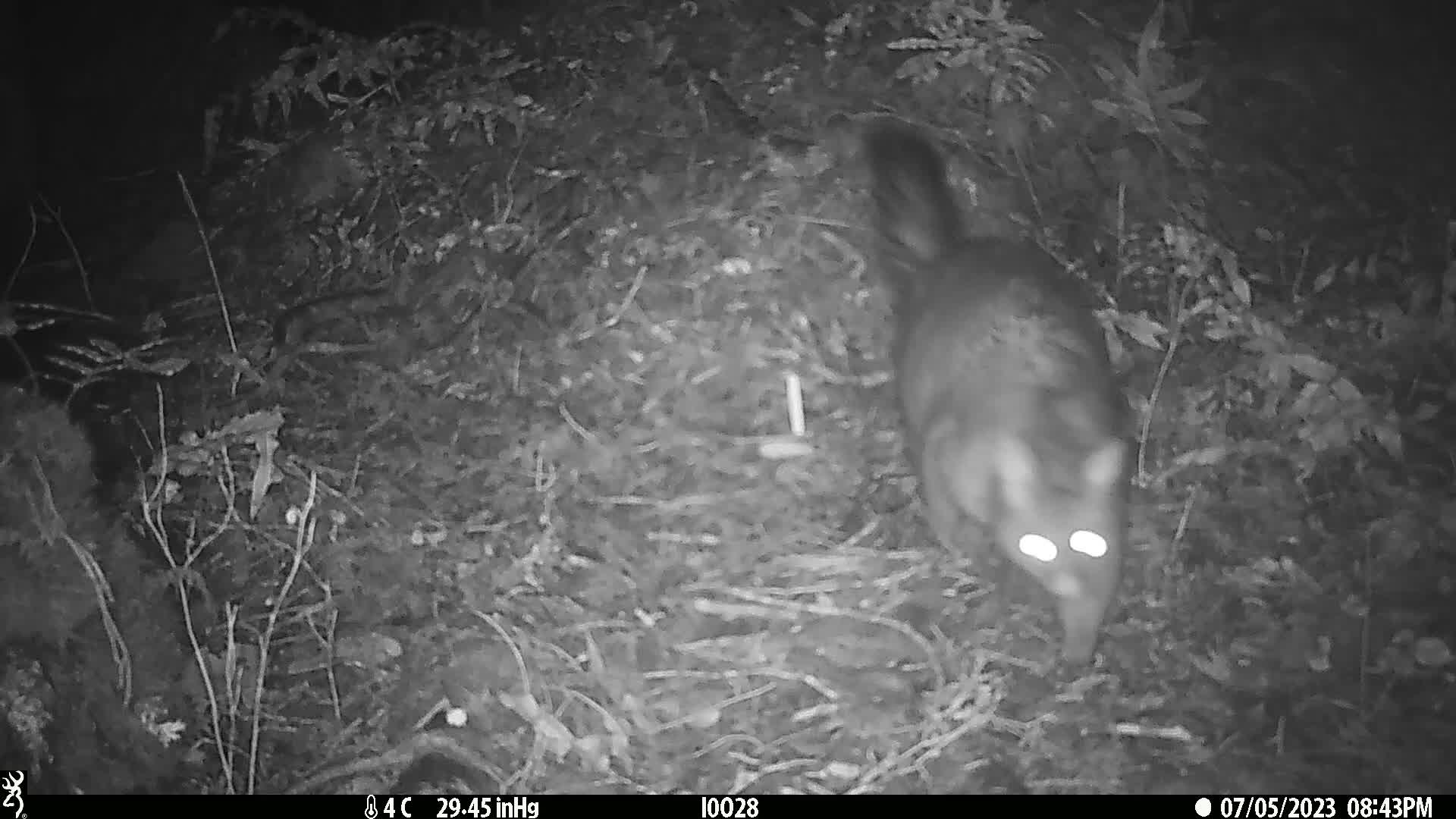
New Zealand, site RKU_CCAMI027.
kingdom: Animalia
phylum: Chordata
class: Mammalia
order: Diprotodontia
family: Phalangeridae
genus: Trichosurus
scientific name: Trichosurus vulpecula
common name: common brushtail possum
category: possum